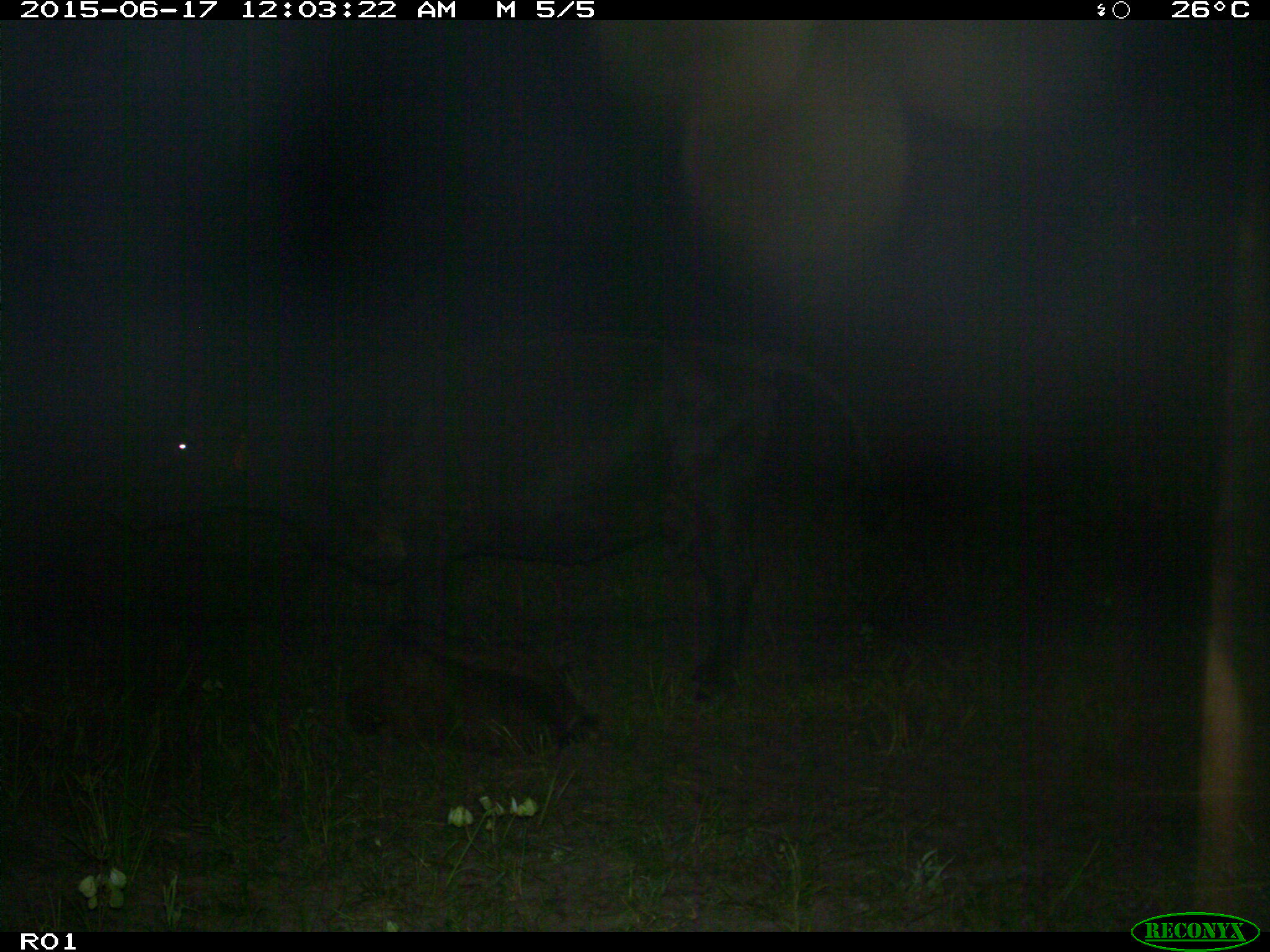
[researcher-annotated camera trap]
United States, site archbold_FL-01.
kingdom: Animalia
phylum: Chordata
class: Mammalia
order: Artiodactyla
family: Bovidae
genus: Bos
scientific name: Bos taurus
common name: domestic cow